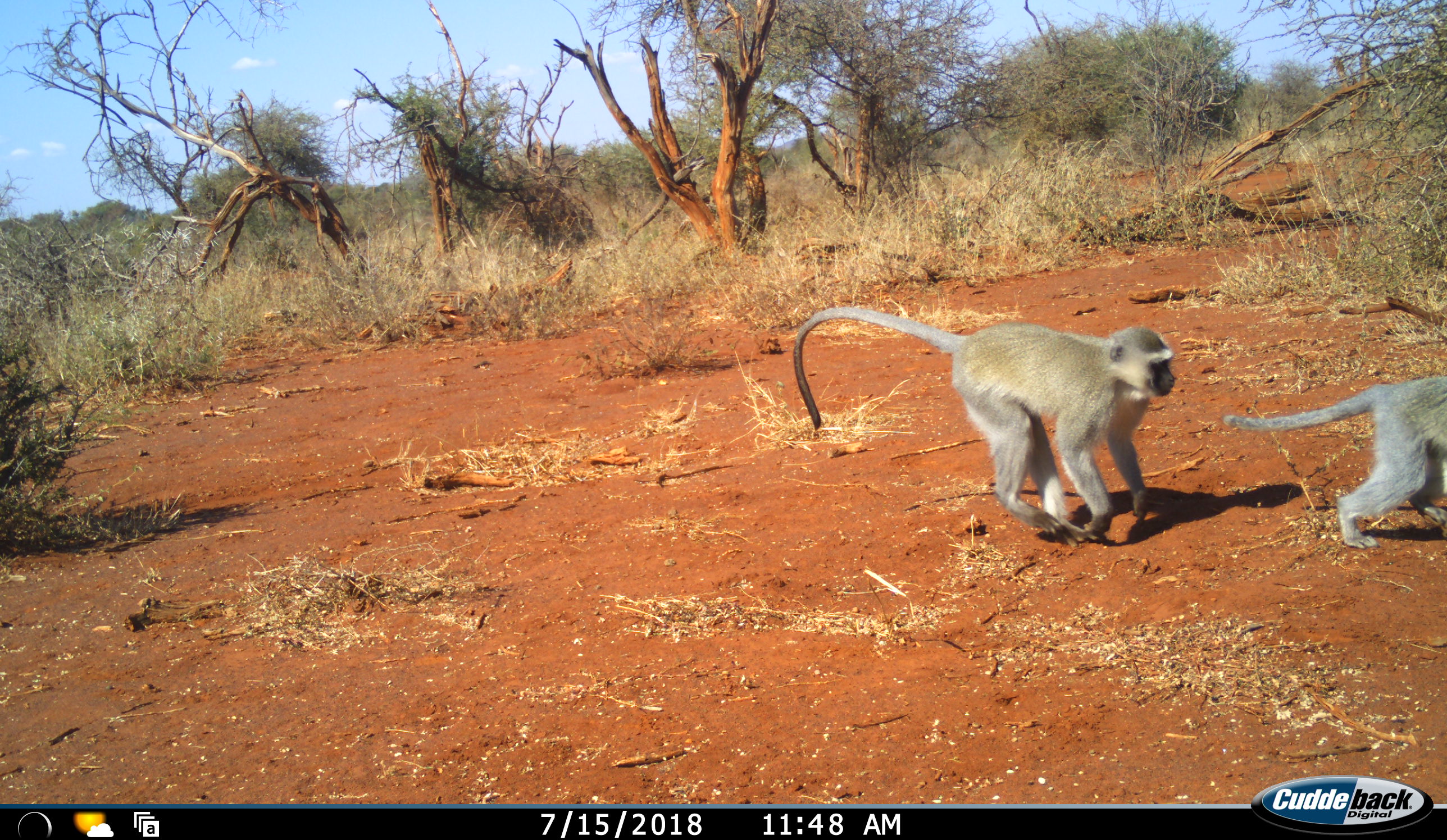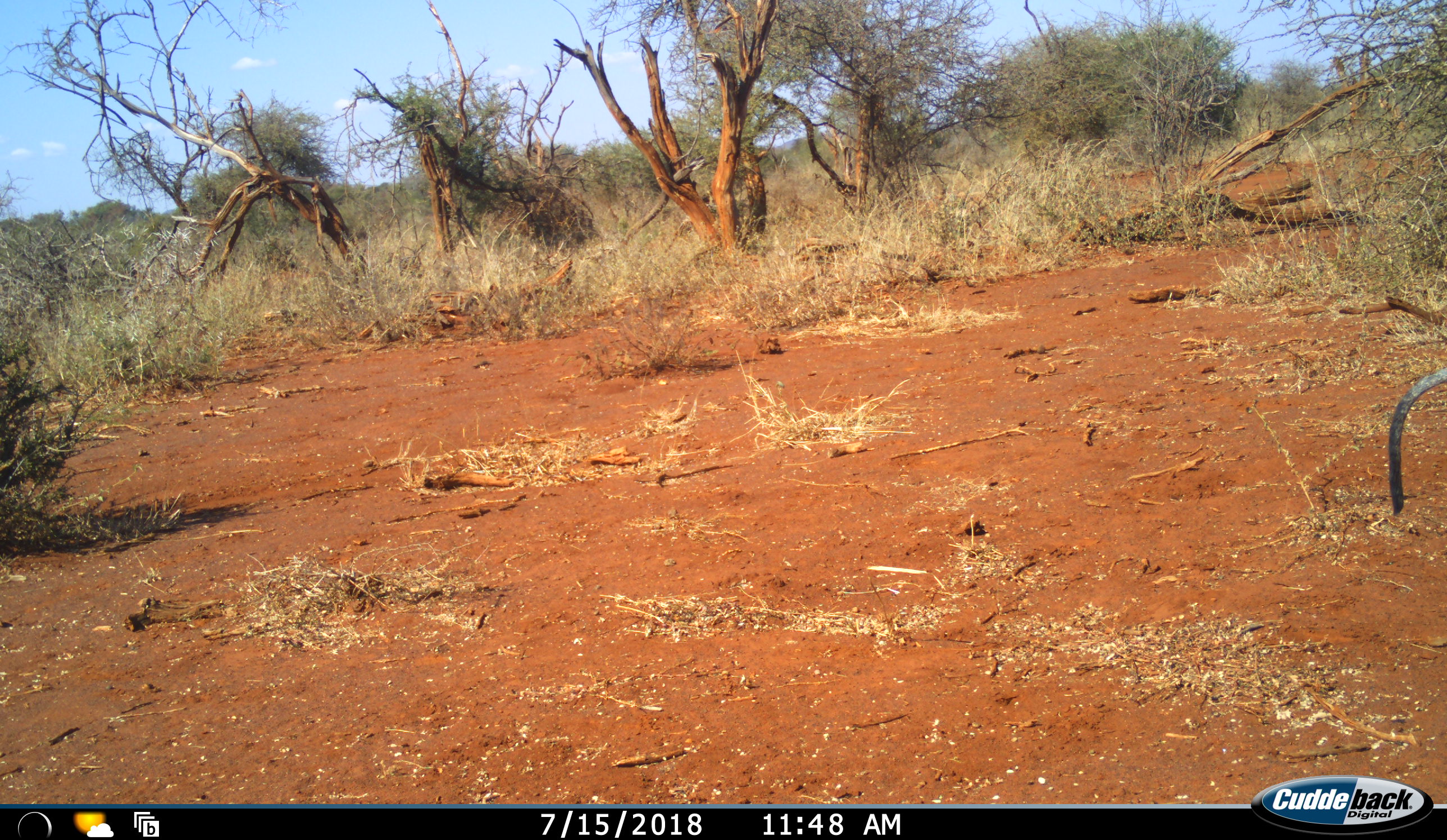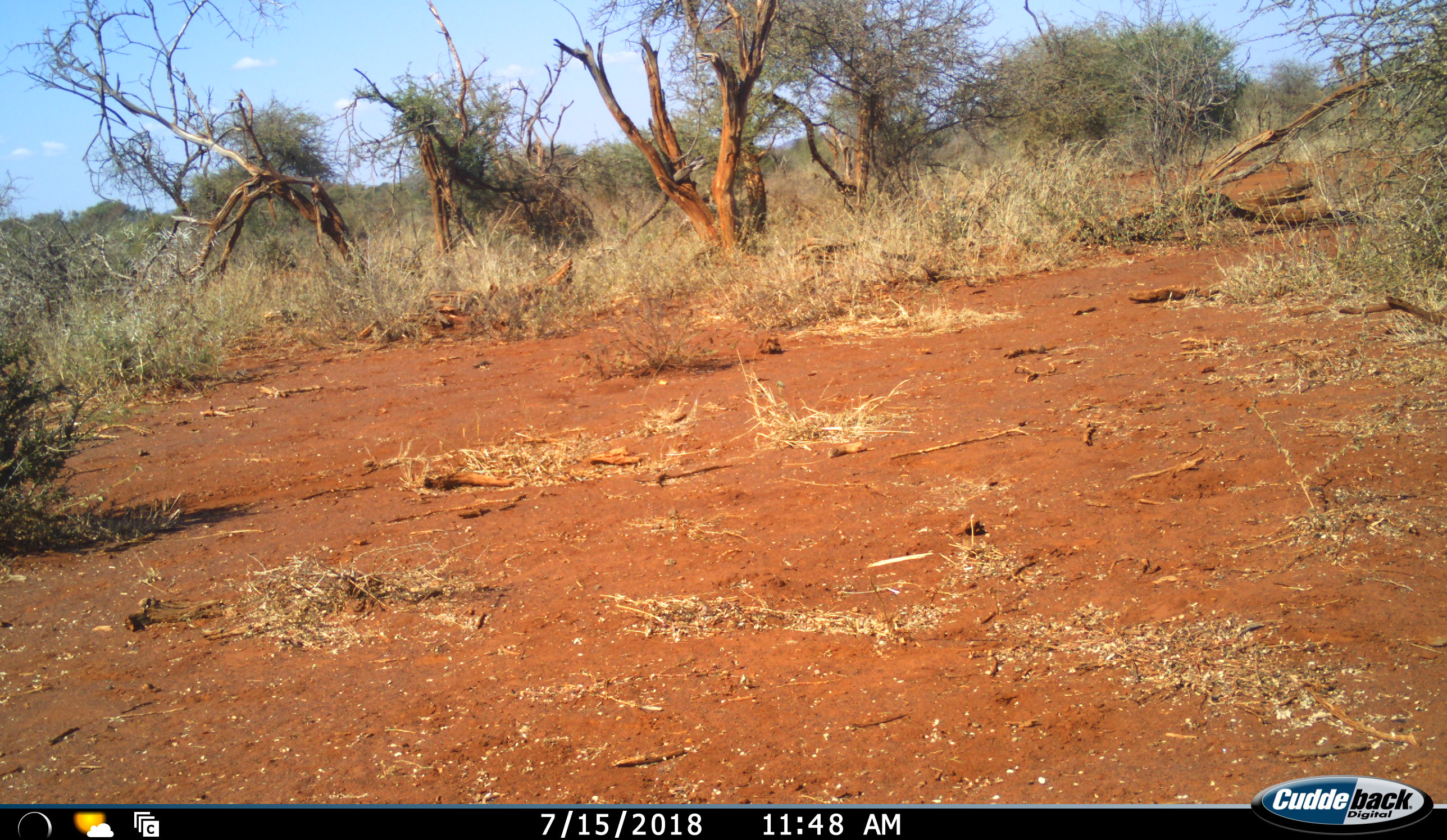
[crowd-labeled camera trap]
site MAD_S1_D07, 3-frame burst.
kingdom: Animalia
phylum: Chordata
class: Mammalia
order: Primates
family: Cercopithecidae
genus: Chlorocebus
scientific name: Chlorocebus pygerythrus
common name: vervet monkey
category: monkeyvervet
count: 2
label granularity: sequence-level